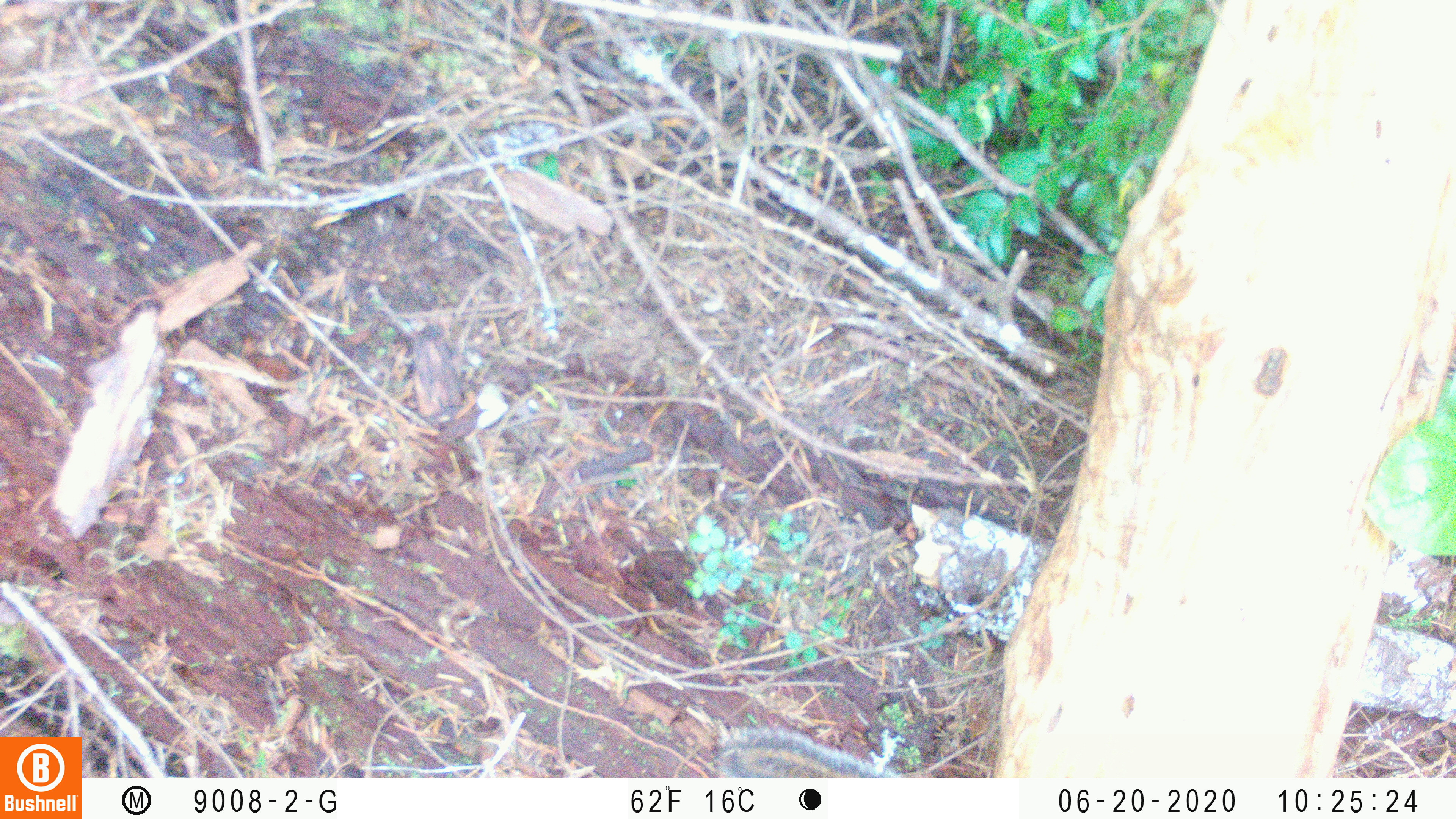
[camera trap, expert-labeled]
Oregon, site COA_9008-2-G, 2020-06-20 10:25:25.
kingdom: Animalia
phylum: Chordata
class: Mammalia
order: Rodentia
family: Sciuridae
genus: Neotamias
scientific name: Neotamias townsendii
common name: townsend's chipmunk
Townsend's chipmunk (Neotamias townsendii).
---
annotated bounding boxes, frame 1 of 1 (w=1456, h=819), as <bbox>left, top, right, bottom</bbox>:
townsend's chipmunk: <bbox>710, 719, 896, 776</bbox>